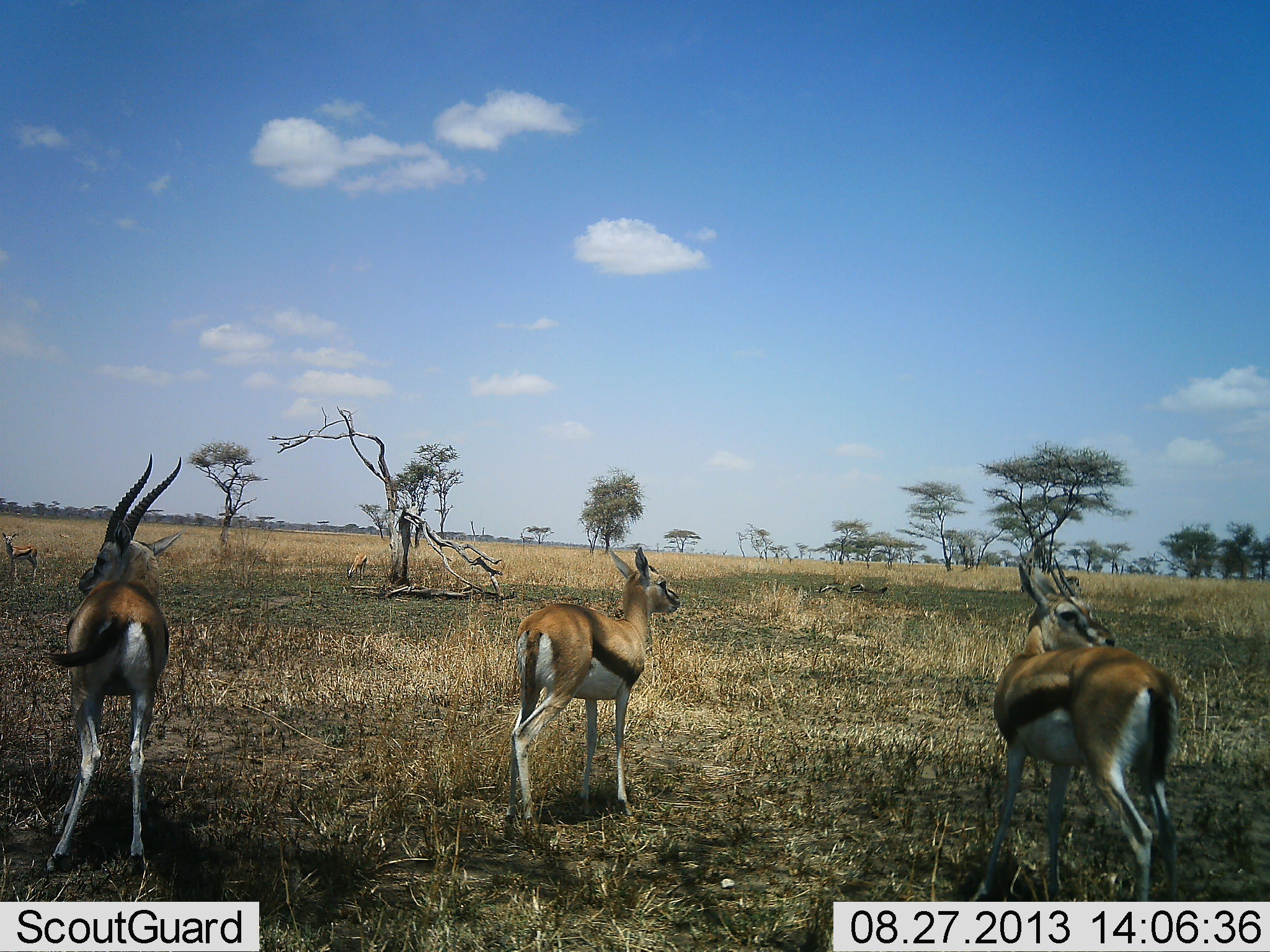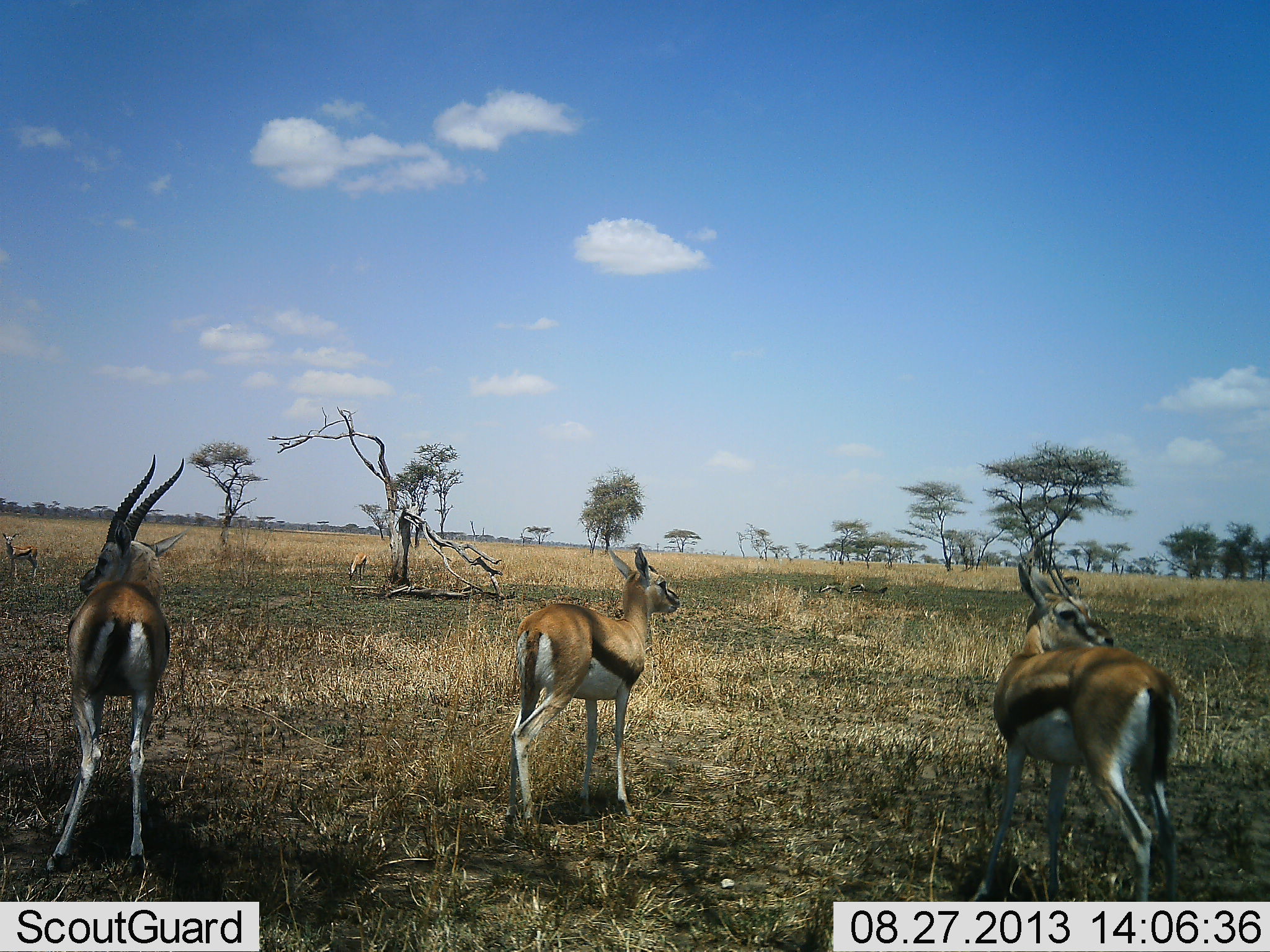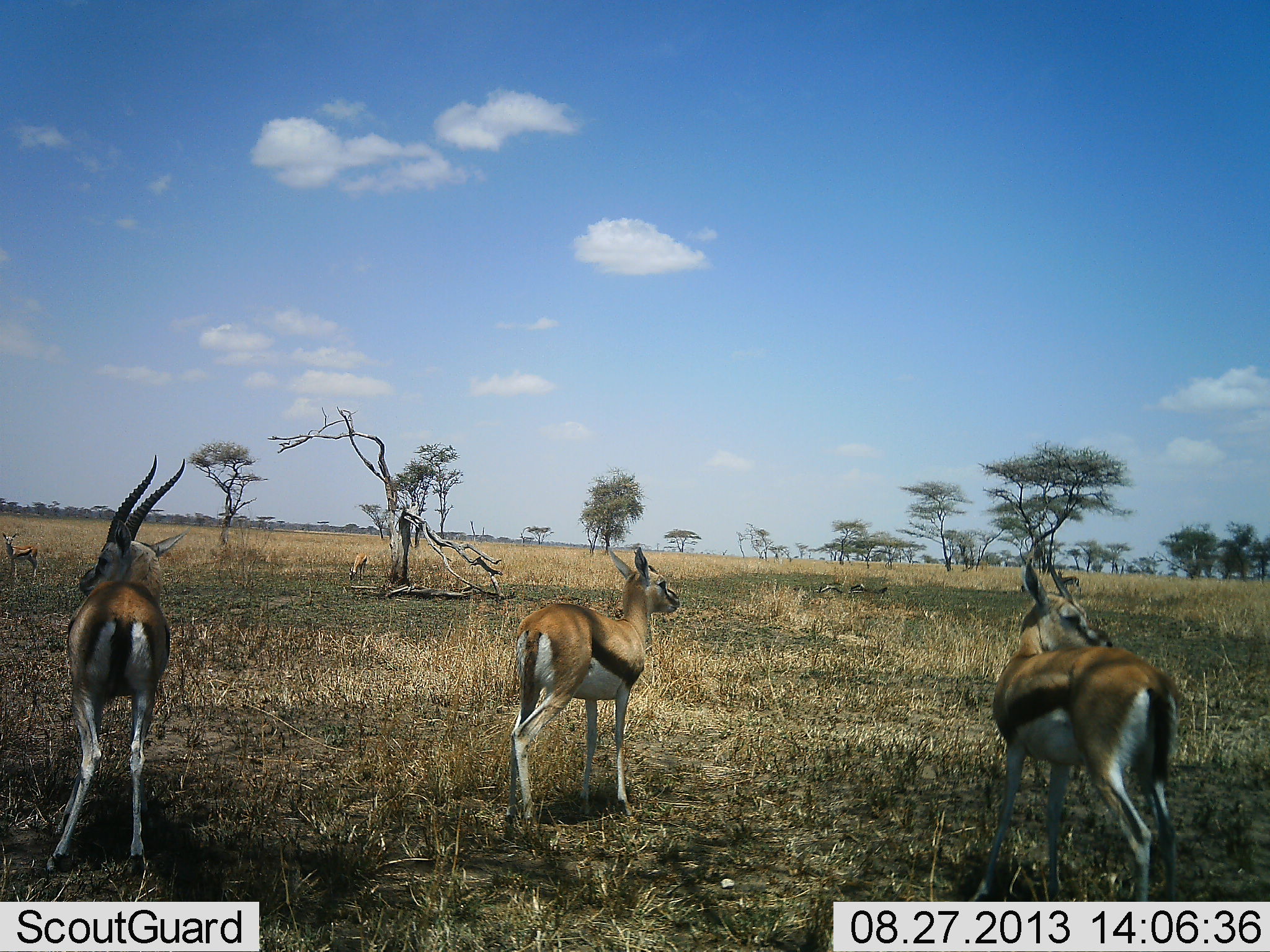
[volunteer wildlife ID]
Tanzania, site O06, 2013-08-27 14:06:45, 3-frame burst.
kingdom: Animalia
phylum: Chordata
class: Mammalia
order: Artiodactyla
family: Bovidae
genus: Eudorcas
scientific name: Eudorcas thomsonii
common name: thomson's gazelle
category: gazellethomsons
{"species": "gazellethomsons (thomson's gazelle) (Eudorcas thomsonii)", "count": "3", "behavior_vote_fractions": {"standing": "90%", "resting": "0%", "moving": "10%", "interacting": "0%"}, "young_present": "0%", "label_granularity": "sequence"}